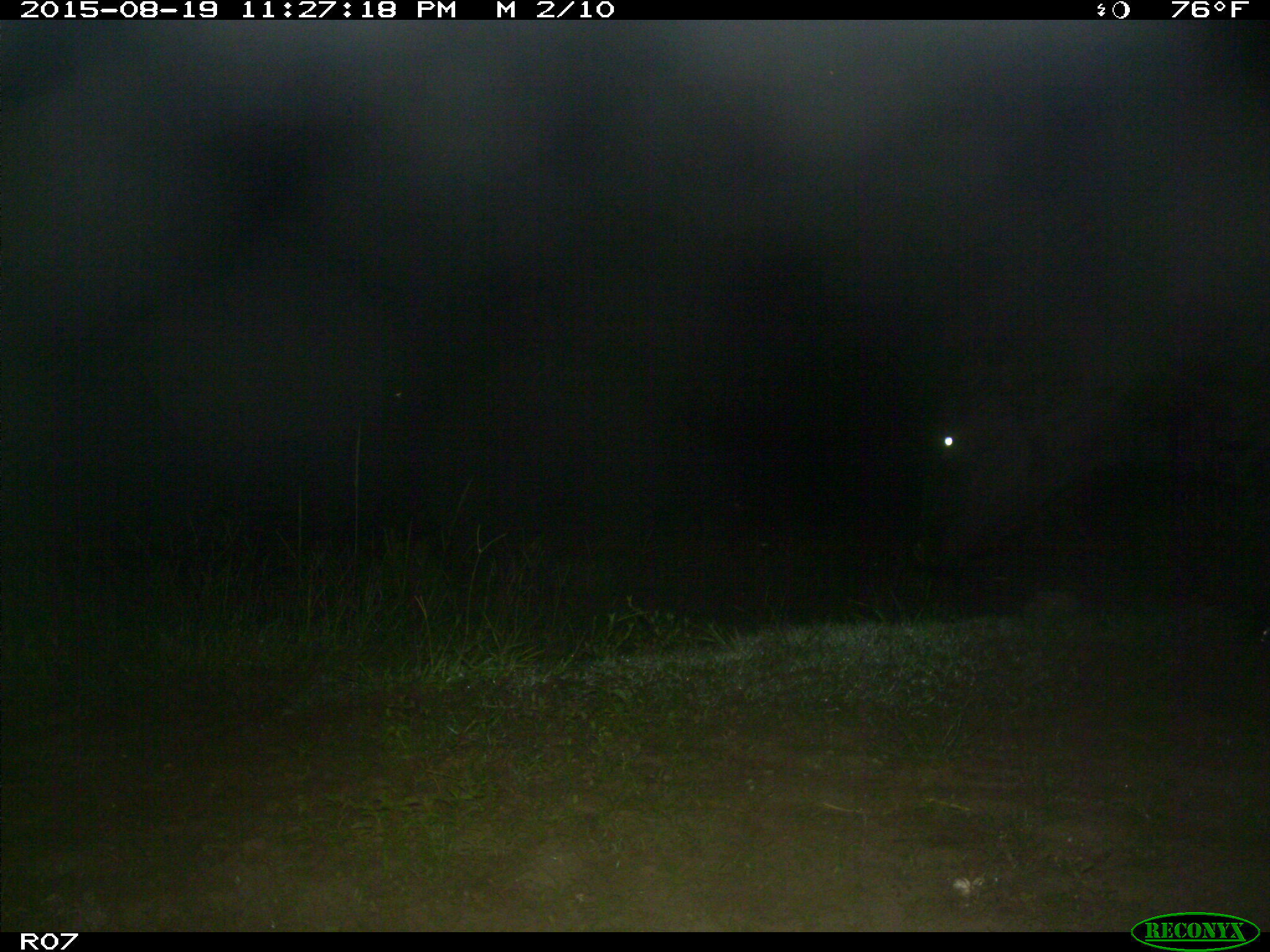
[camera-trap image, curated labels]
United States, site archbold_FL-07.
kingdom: Animalia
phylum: Chordata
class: Mammalia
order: Artiodactyla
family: Bovidae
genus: Bos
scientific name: Bos taurus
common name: domestic cow